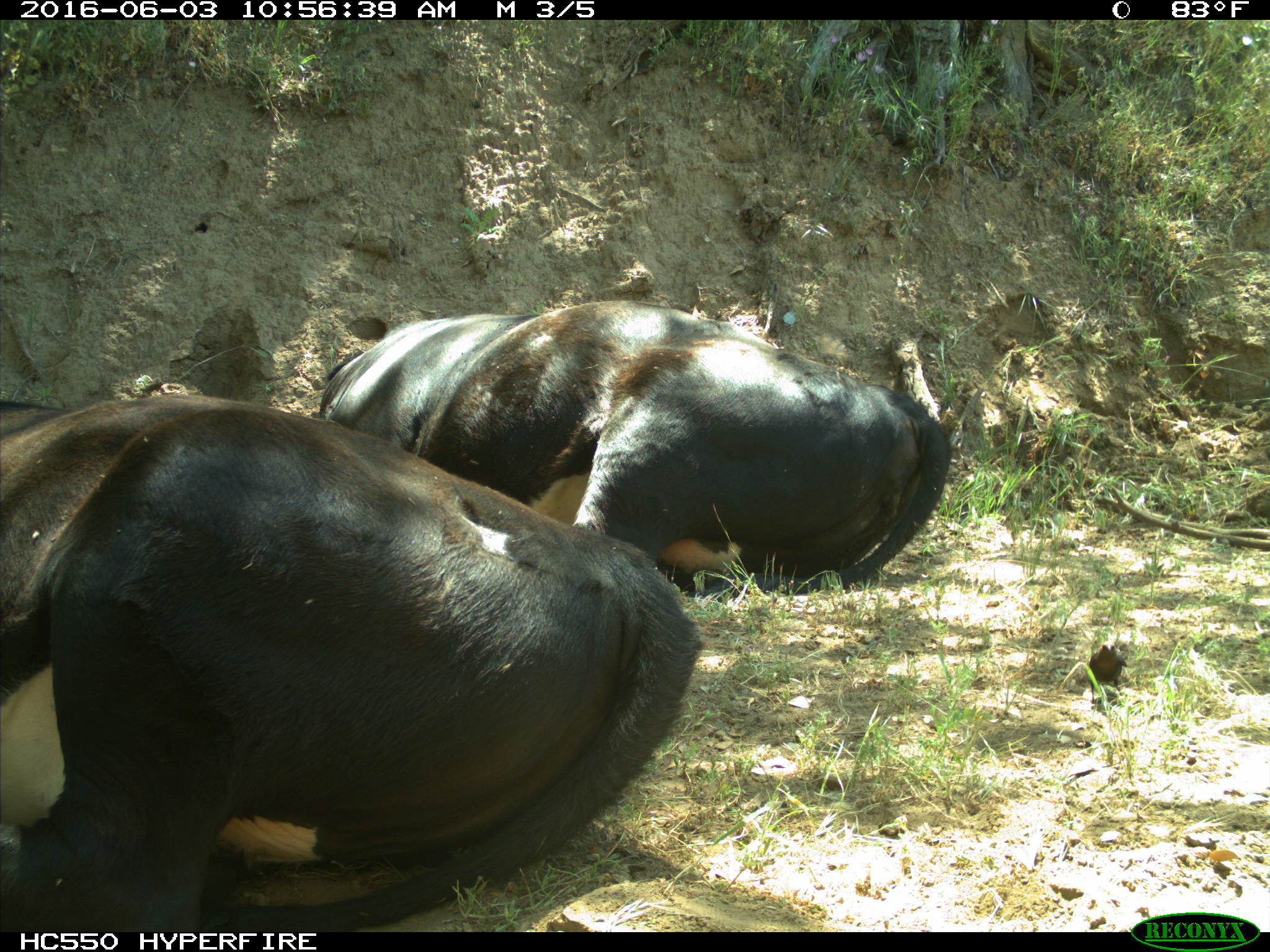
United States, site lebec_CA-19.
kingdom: Animalia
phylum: Chordata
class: Mammalia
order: Artiodactyla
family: Bovidae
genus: Bos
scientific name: Bos taurus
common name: domestic cow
Bos taurus (domestic cow).